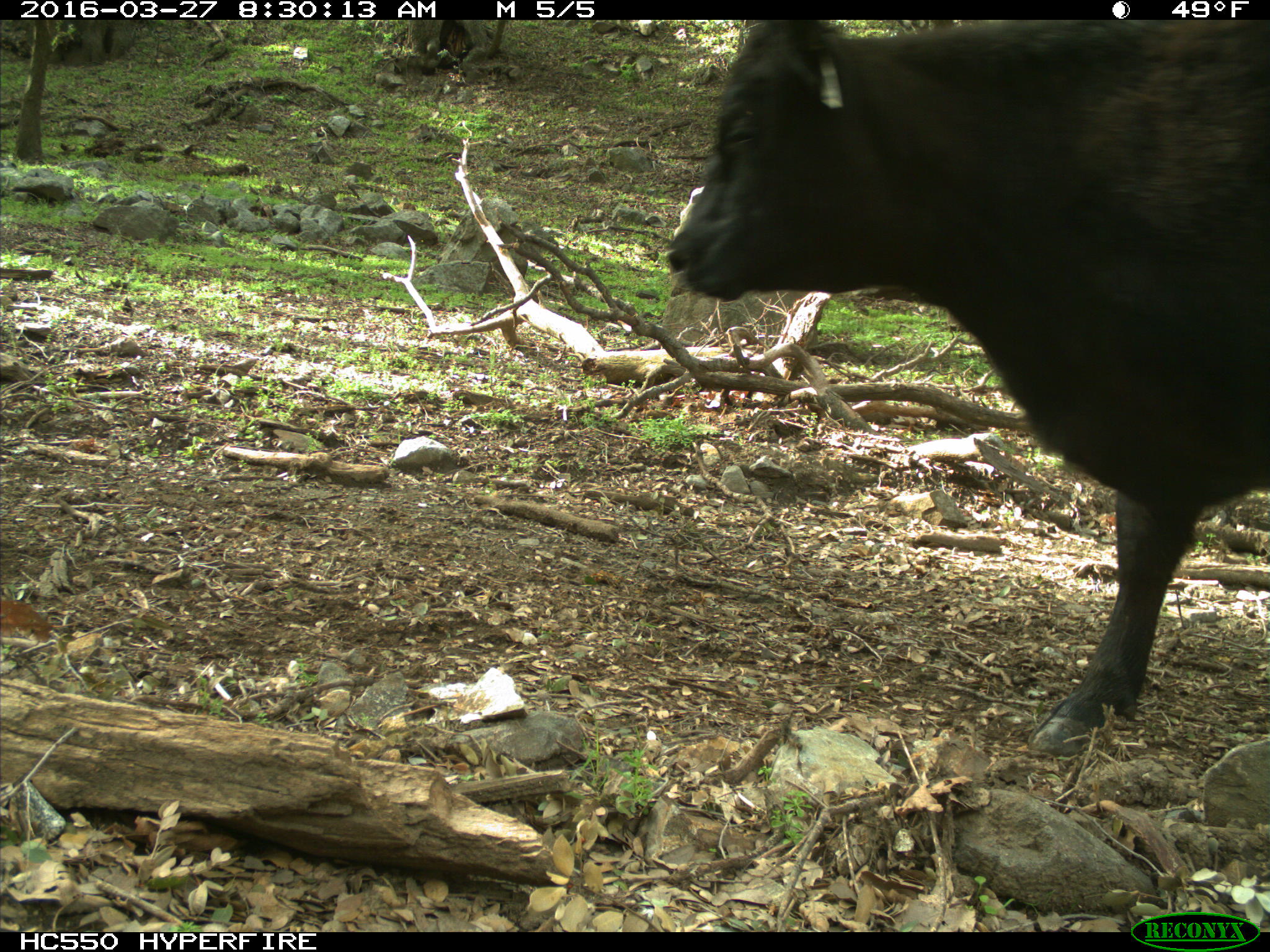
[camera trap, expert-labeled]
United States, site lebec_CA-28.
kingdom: Animalia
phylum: Chordata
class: Mammalia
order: Artiodactyla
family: Bovidae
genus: Bos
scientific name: Bos taurus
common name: domestic cow